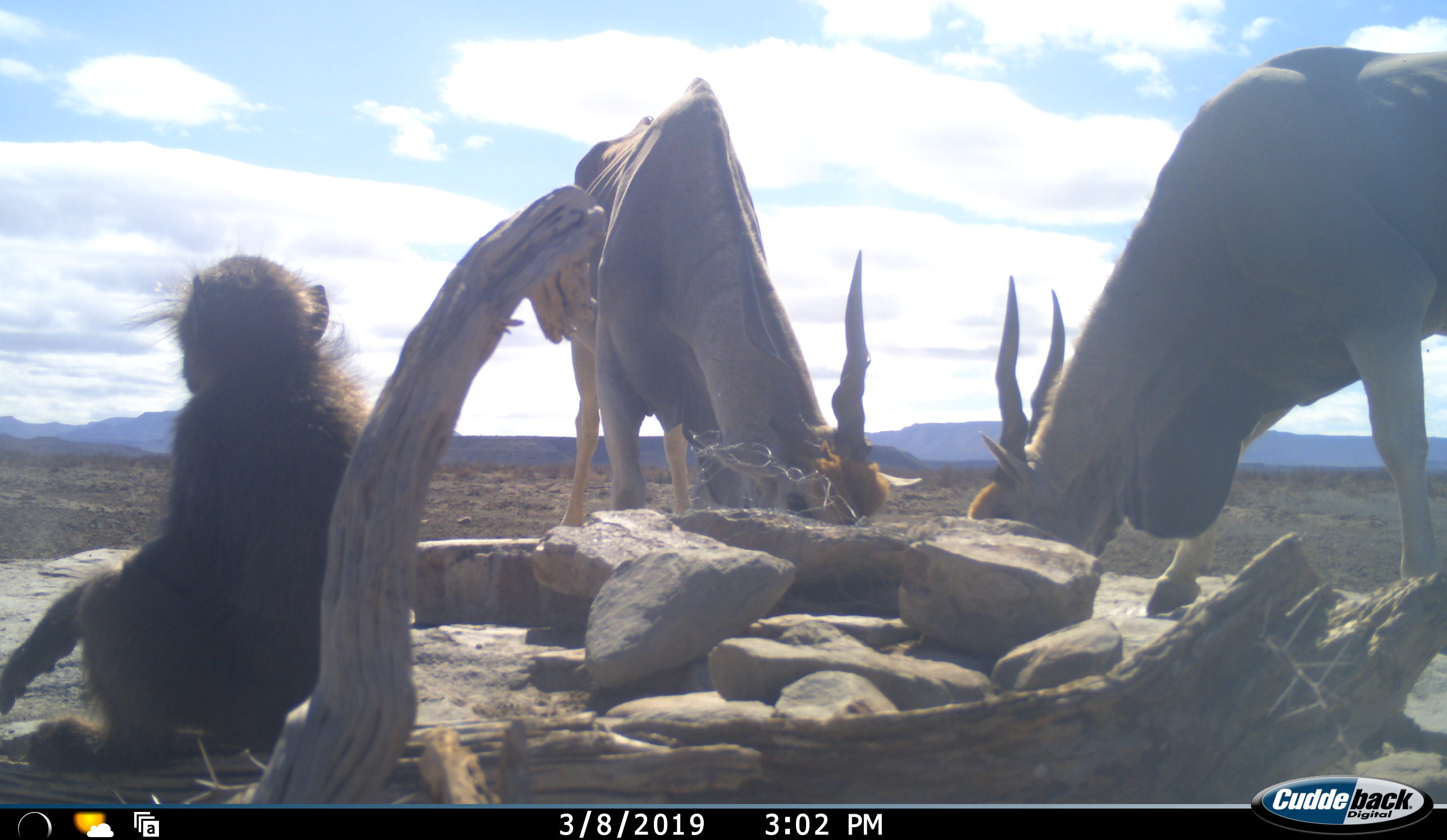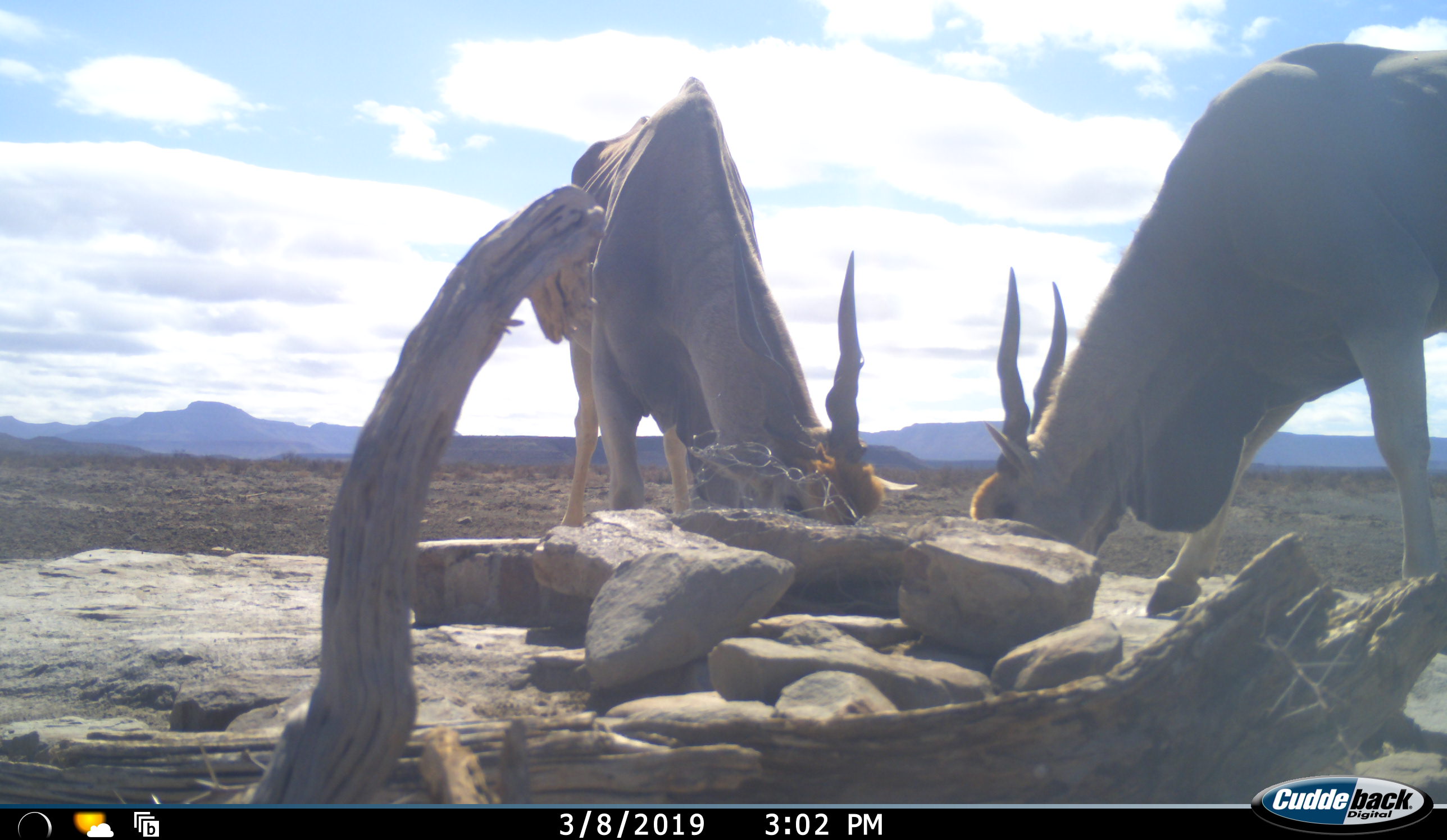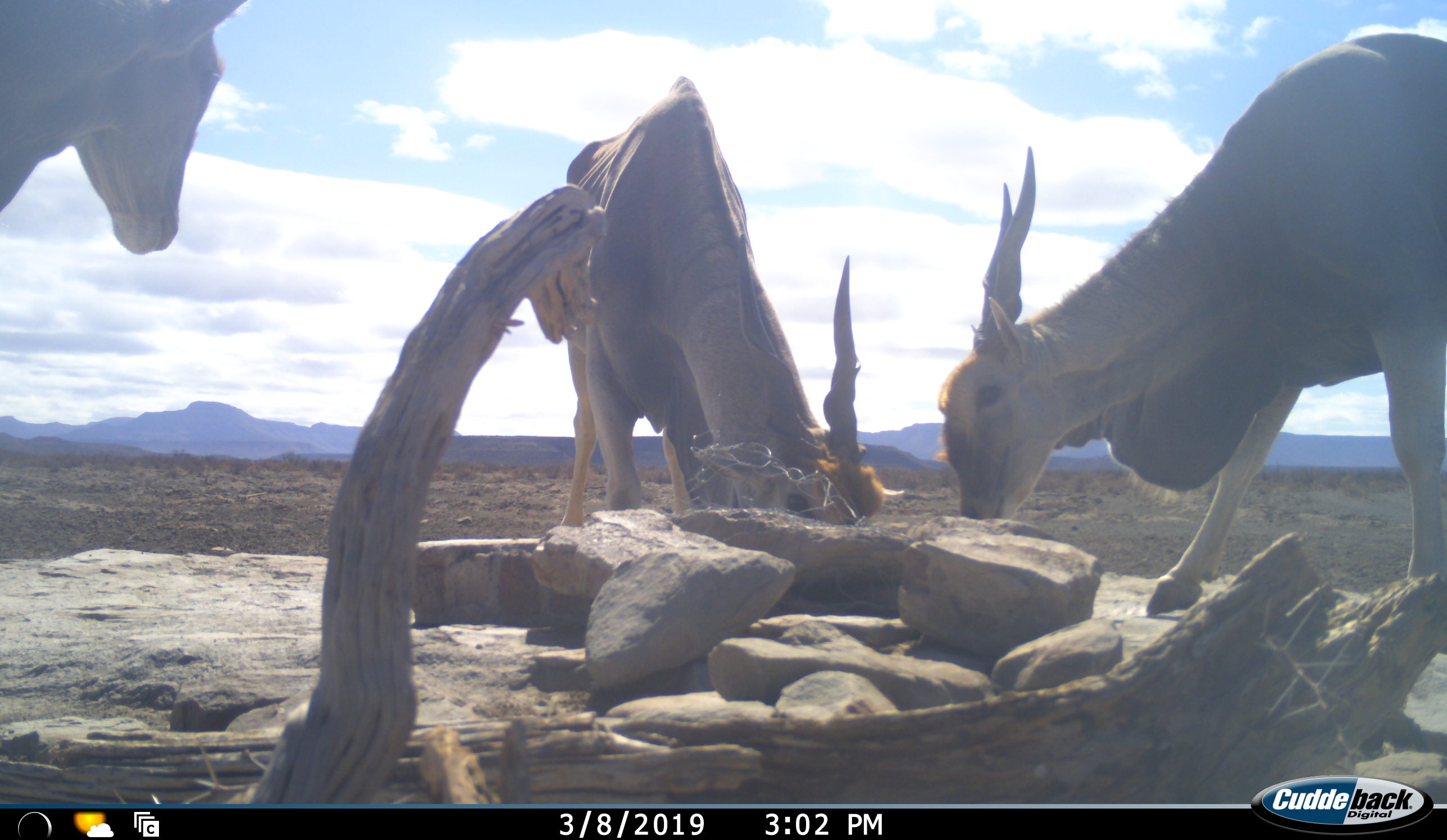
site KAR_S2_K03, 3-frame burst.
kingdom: Animalia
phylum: Chordata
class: Mammalia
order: Primates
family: Cercopithecidae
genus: Papio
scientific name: Papio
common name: baboon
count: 1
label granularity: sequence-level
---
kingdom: Animalia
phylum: Chordata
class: Mammalia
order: Artiodactyla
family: Bovidae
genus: Tragelaphus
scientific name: Tragelaphus oryx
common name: eland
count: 3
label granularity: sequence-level